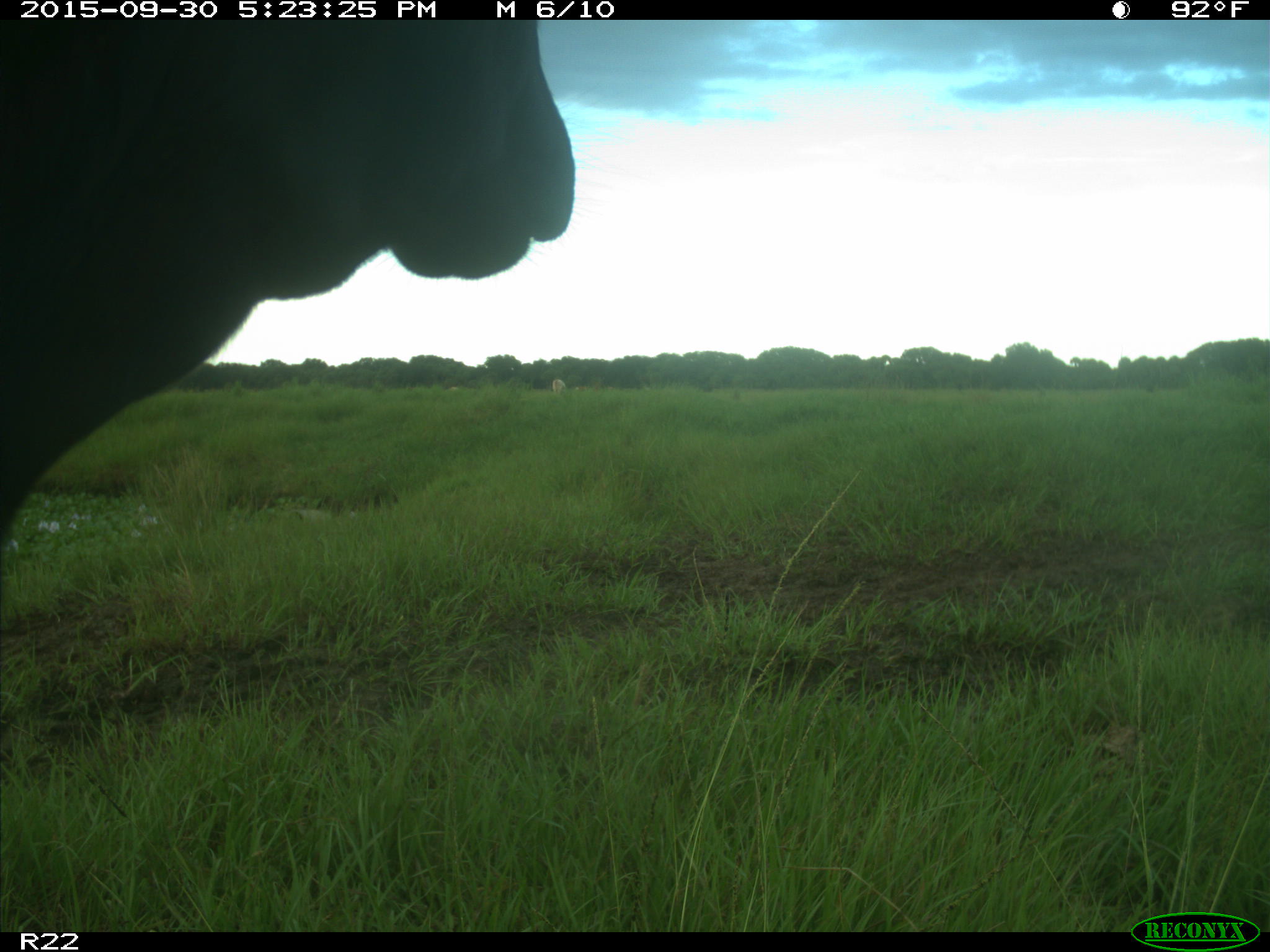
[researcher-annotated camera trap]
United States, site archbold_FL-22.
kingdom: Animalia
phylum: Chordata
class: Mammalia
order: Artiodactyla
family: Bovidae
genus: Bos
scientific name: Bos taurus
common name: domestic cow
Bos taurus (domestic cow).